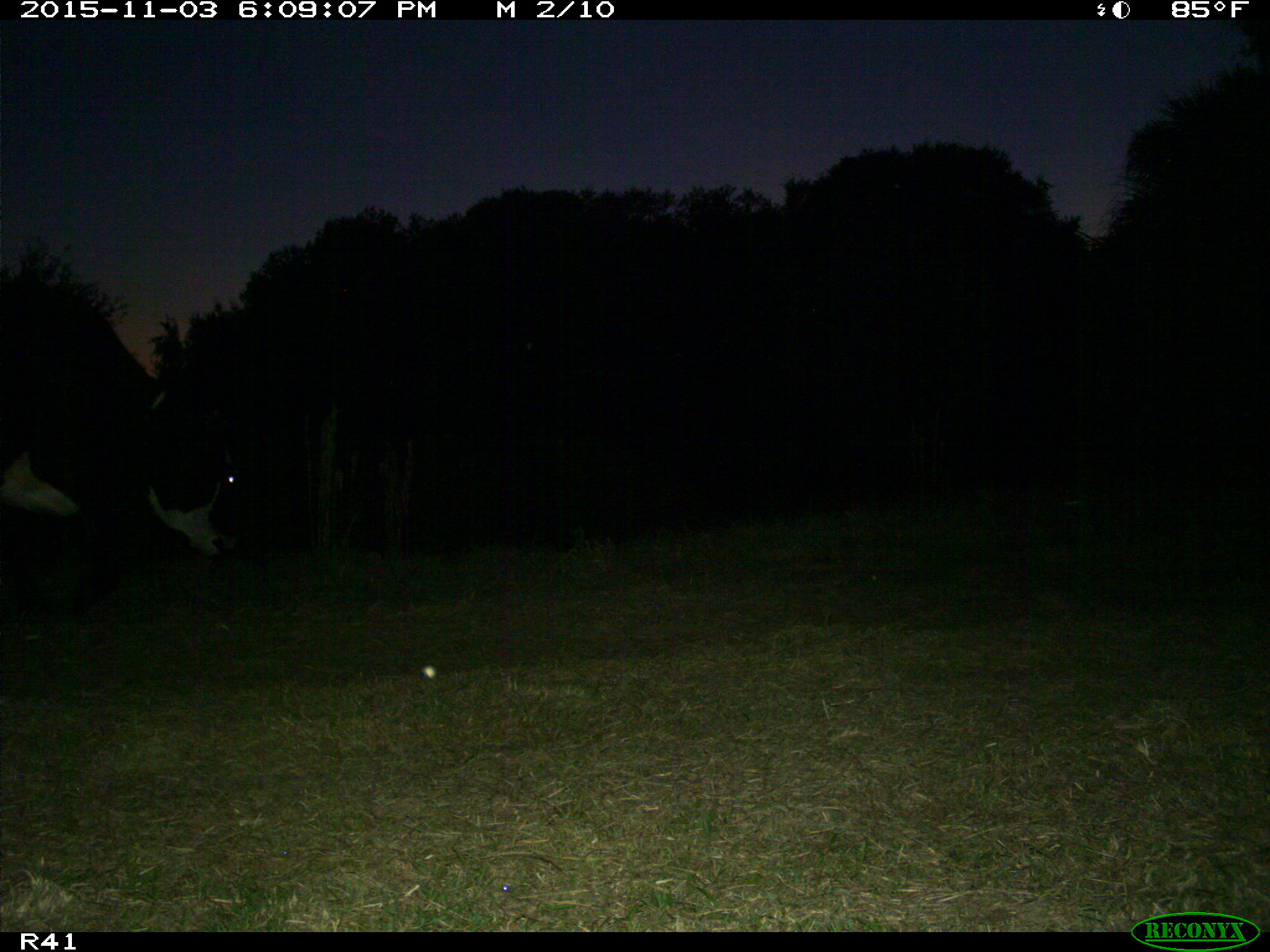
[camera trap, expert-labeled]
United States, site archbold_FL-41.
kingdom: Animalia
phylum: Chordata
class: Mammalia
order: Artiodactyla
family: Bovidae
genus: Bos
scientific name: Bos taurus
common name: domestic cow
Bos taurus (domestic cow).